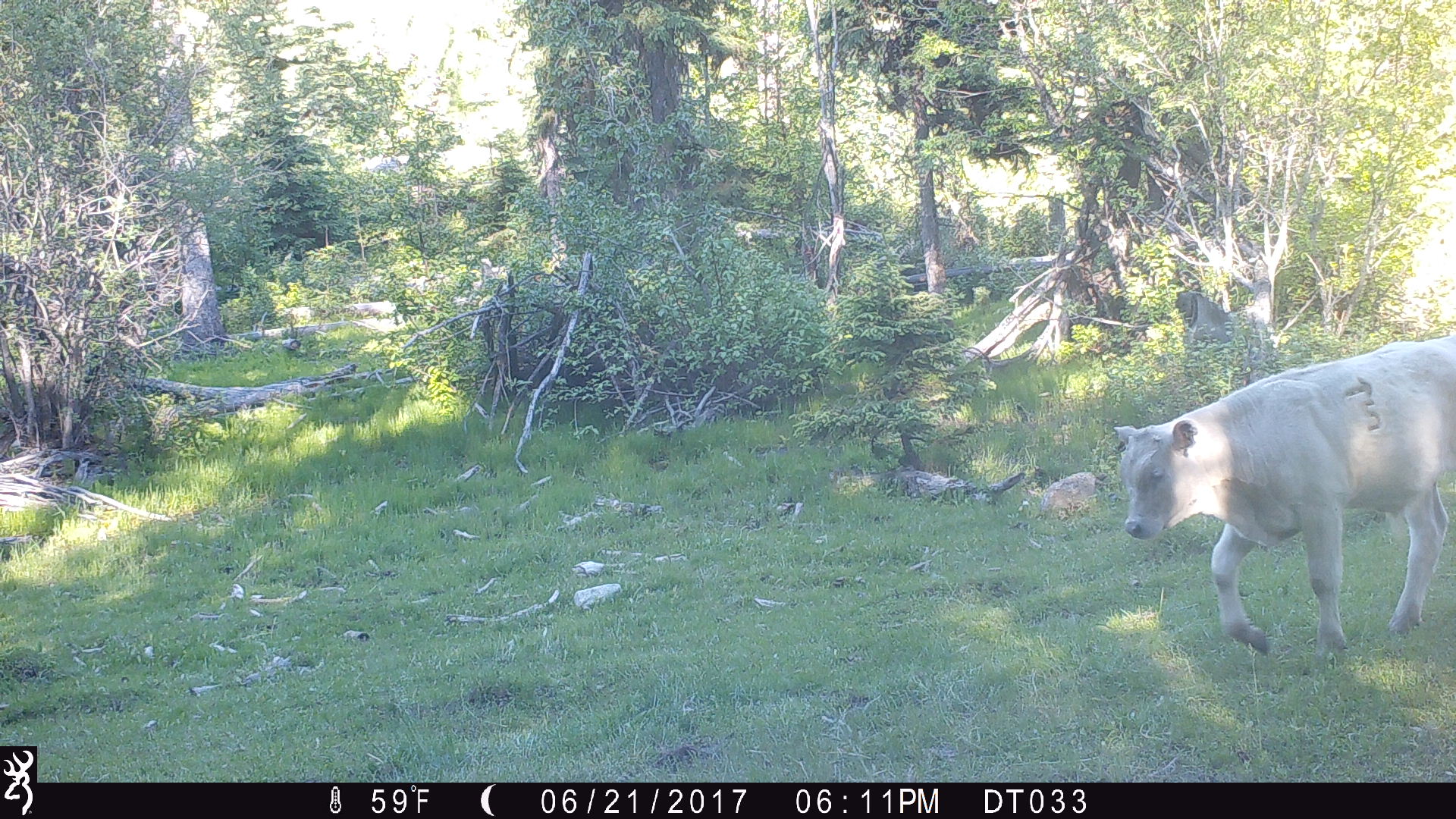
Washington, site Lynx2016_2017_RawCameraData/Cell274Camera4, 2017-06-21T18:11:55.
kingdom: Animalia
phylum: Chordata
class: Mammalia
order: Artiodactyla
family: Bovidae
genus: Bos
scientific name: Bos taurus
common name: domestic cattle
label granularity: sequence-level